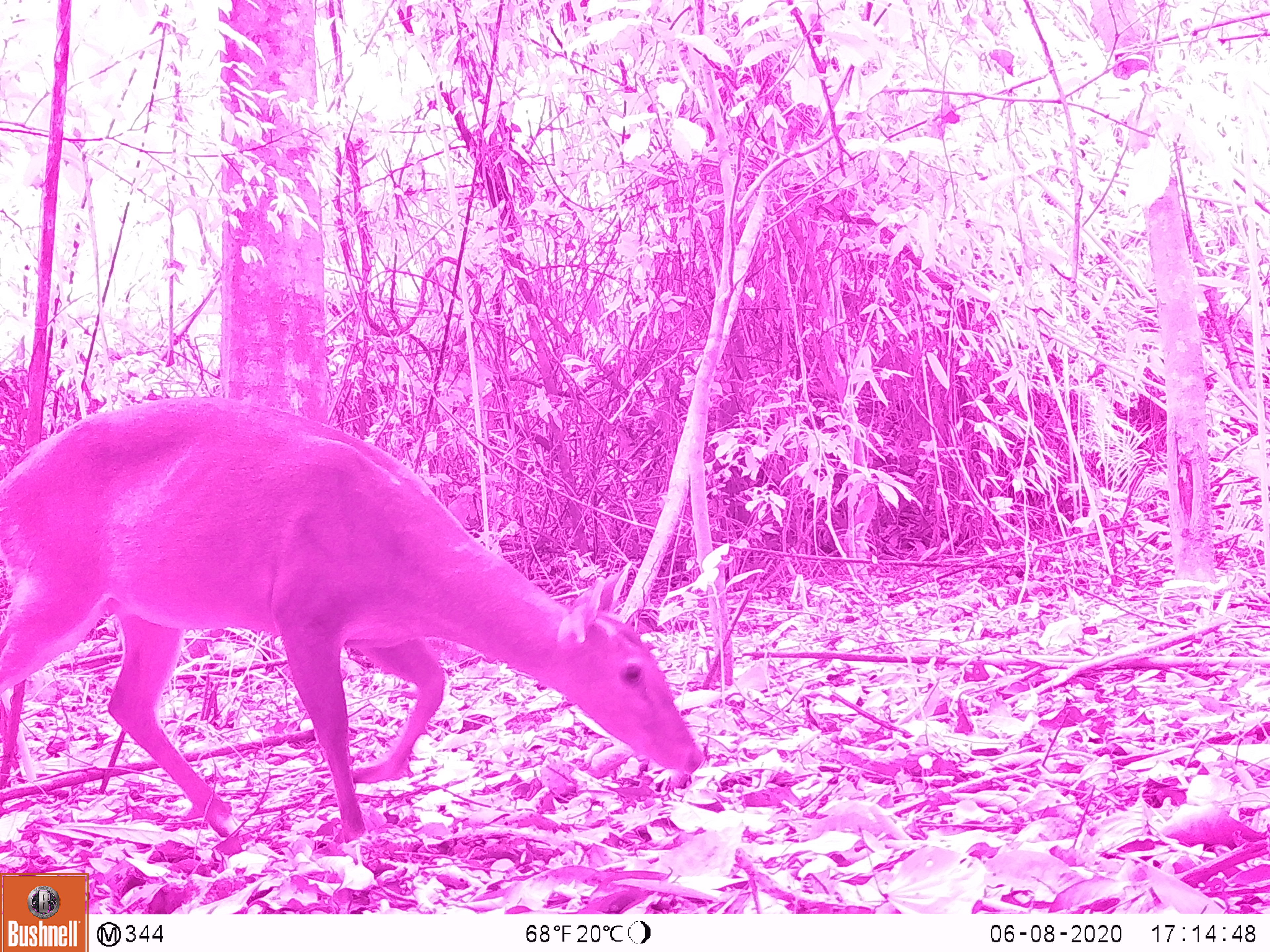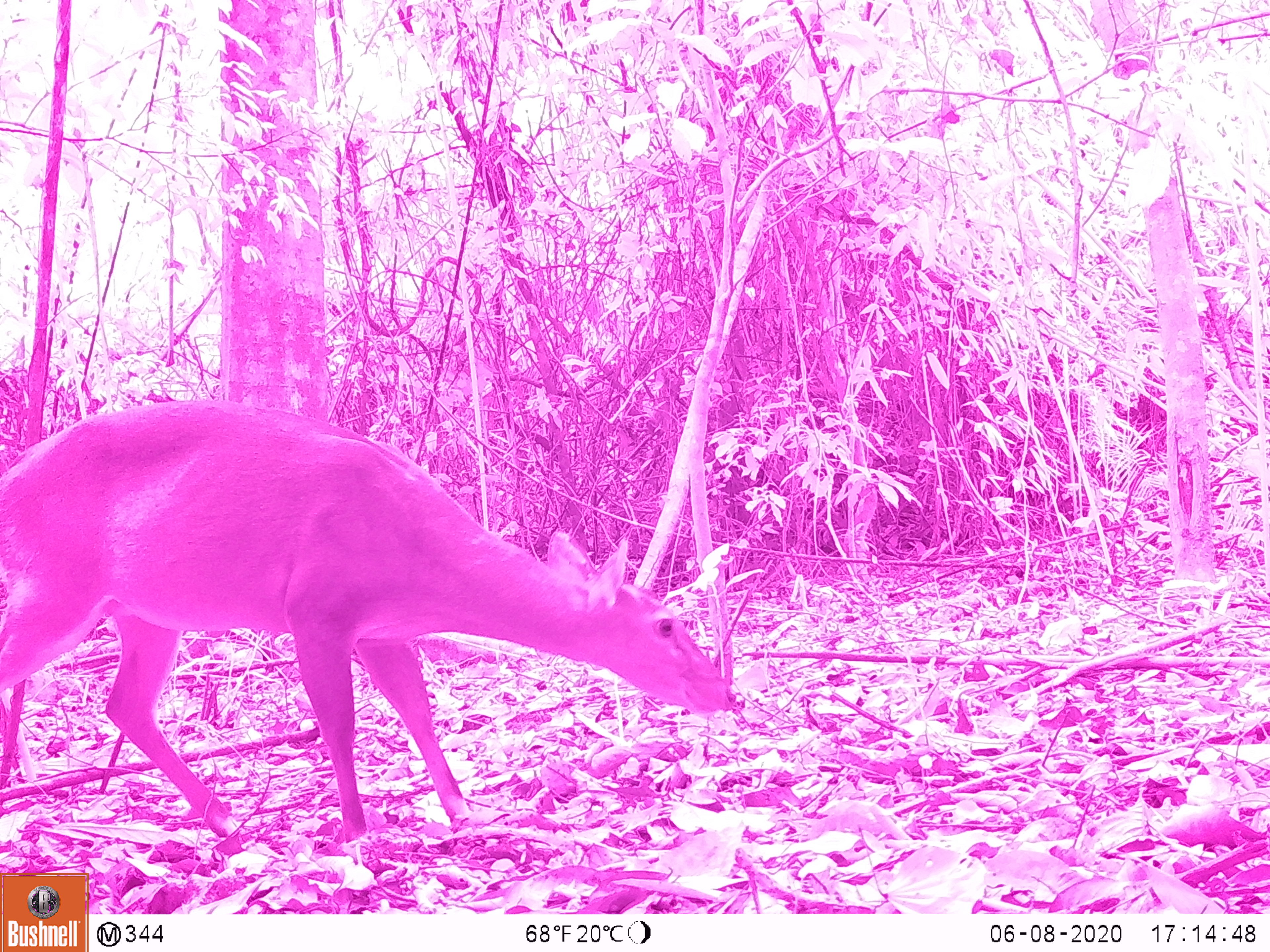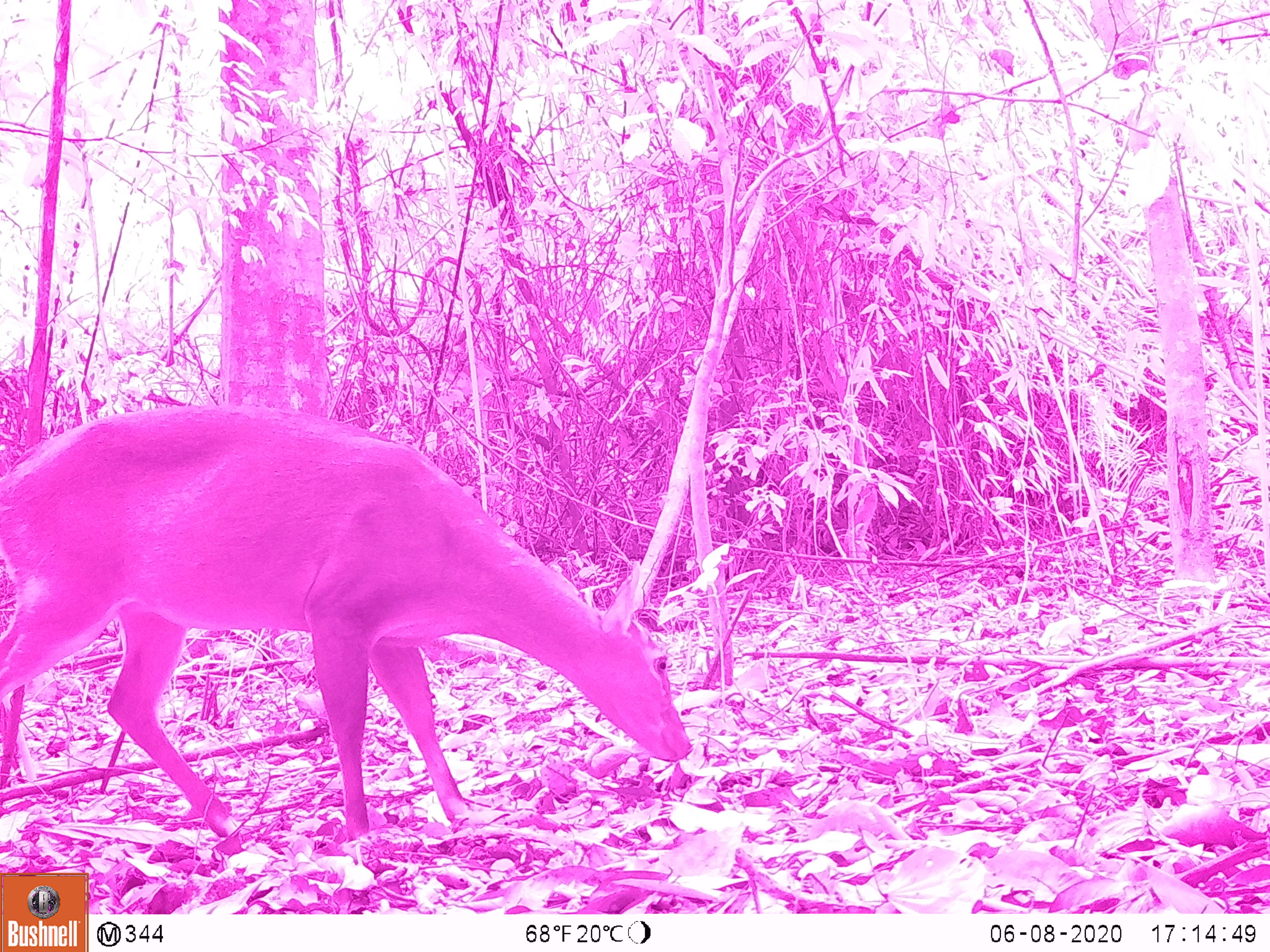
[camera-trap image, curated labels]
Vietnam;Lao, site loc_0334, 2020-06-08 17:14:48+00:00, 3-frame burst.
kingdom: Animalia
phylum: Chordata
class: Mammalia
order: Artiodactyla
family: Cervidae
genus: Muntiacus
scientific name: Muntiacus vuquangensis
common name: large-antlered muntjac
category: large antlered muntjac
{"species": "large antlered muntjac (large-antlered muntjac) (Muntiacus vuquangensis)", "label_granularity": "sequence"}